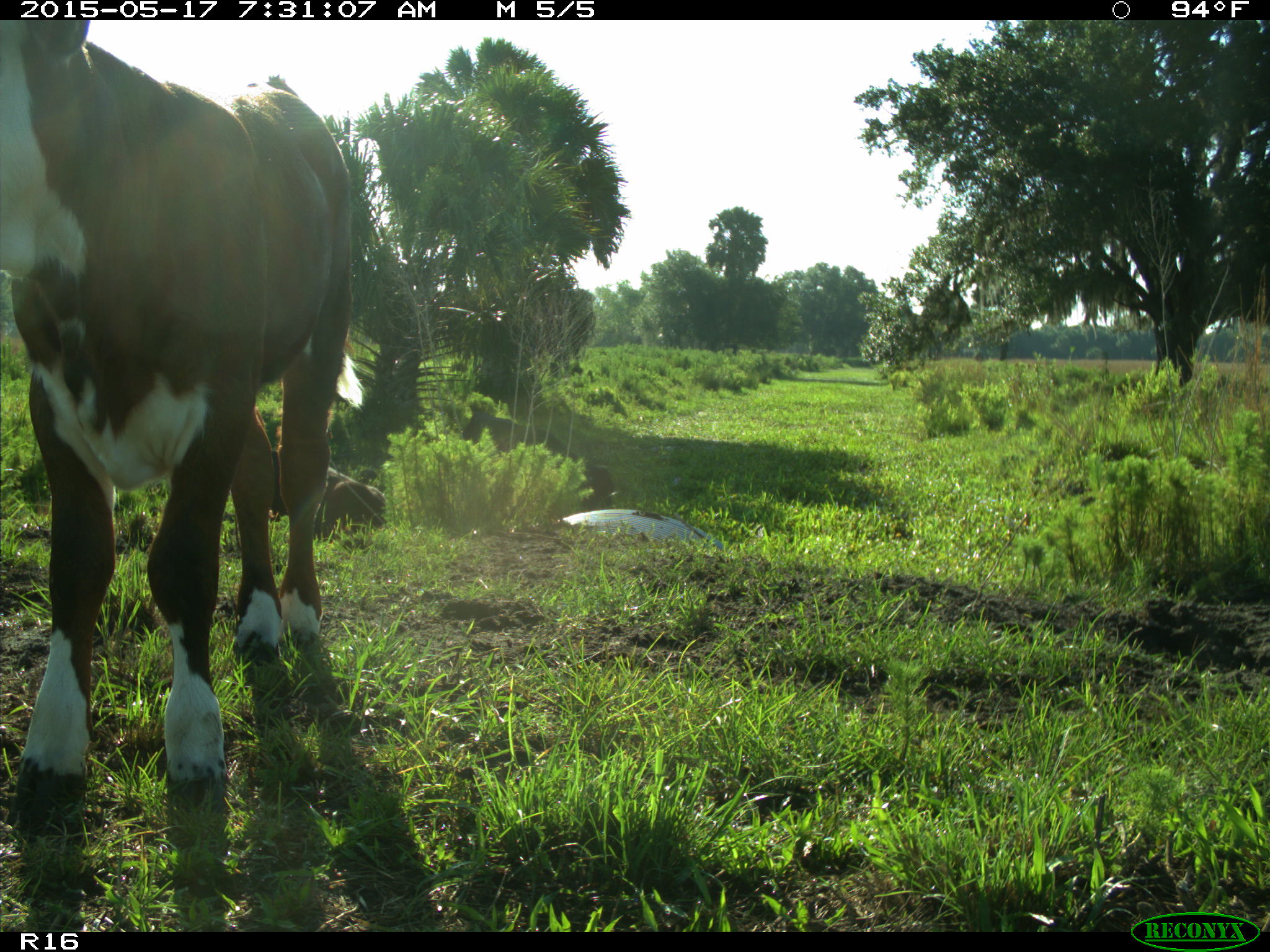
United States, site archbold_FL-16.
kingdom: Animalia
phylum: Chordata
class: Mammalia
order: Artiodactyla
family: Bovidae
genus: Bos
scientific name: Bos taurus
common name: domestic cow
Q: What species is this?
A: Bos taurus (domestic cow).